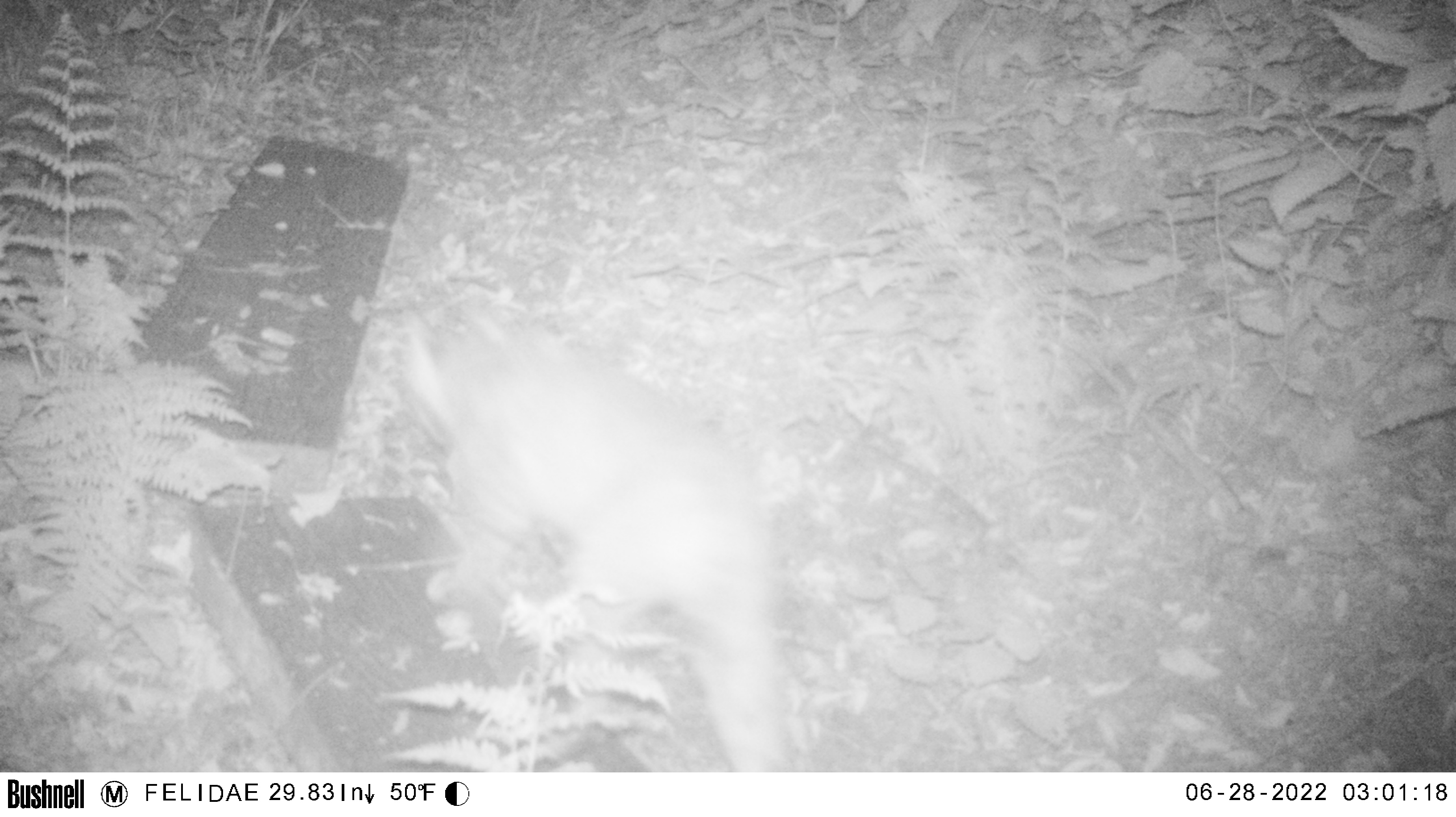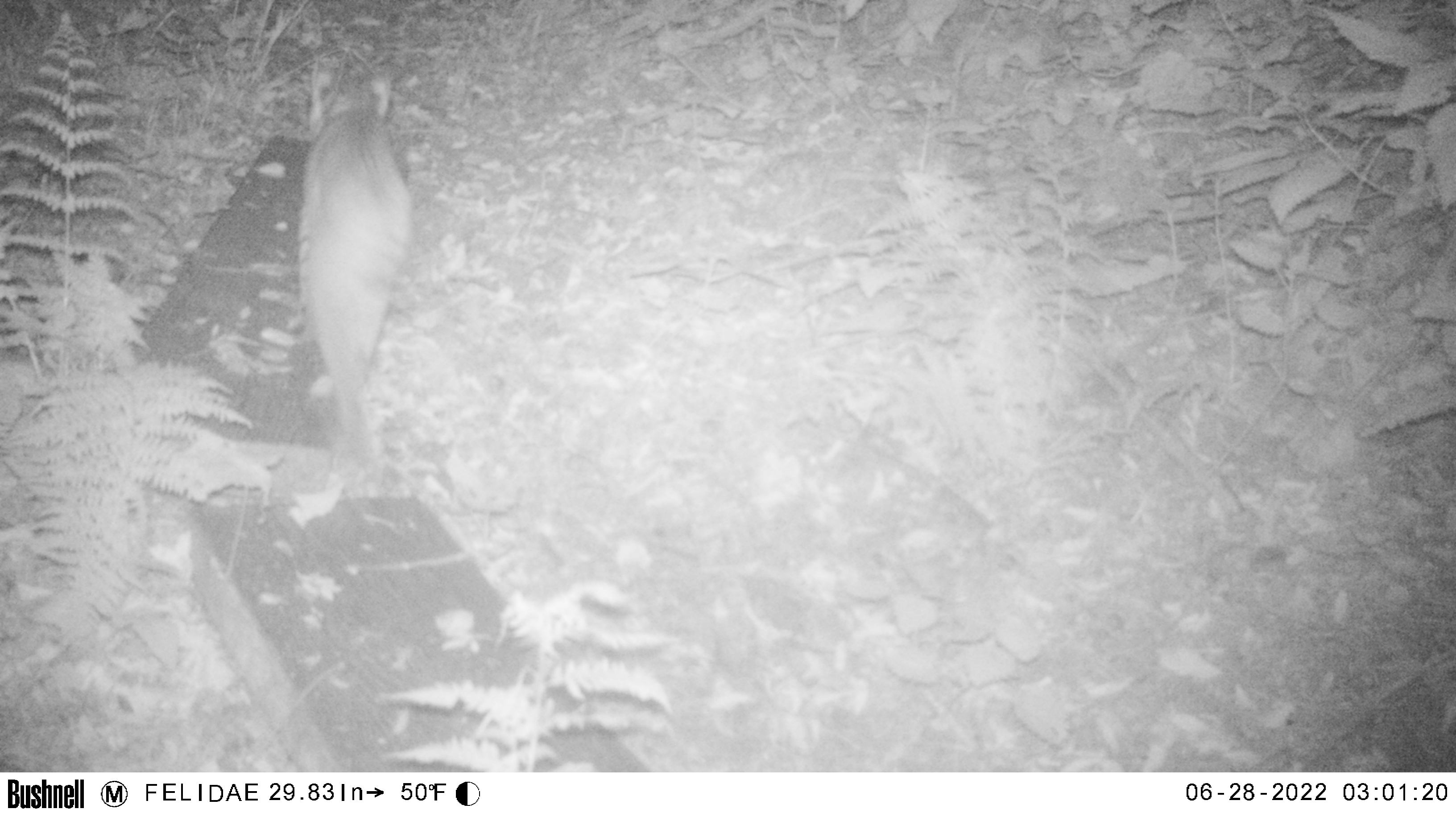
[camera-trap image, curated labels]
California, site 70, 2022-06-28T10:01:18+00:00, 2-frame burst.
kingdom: Animalia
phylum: Chordata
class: Mammalia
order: Carnivora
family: Felidae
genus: Lynx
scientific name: Lynx rufus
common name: bobcat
Bobcat (Lynx rufus).